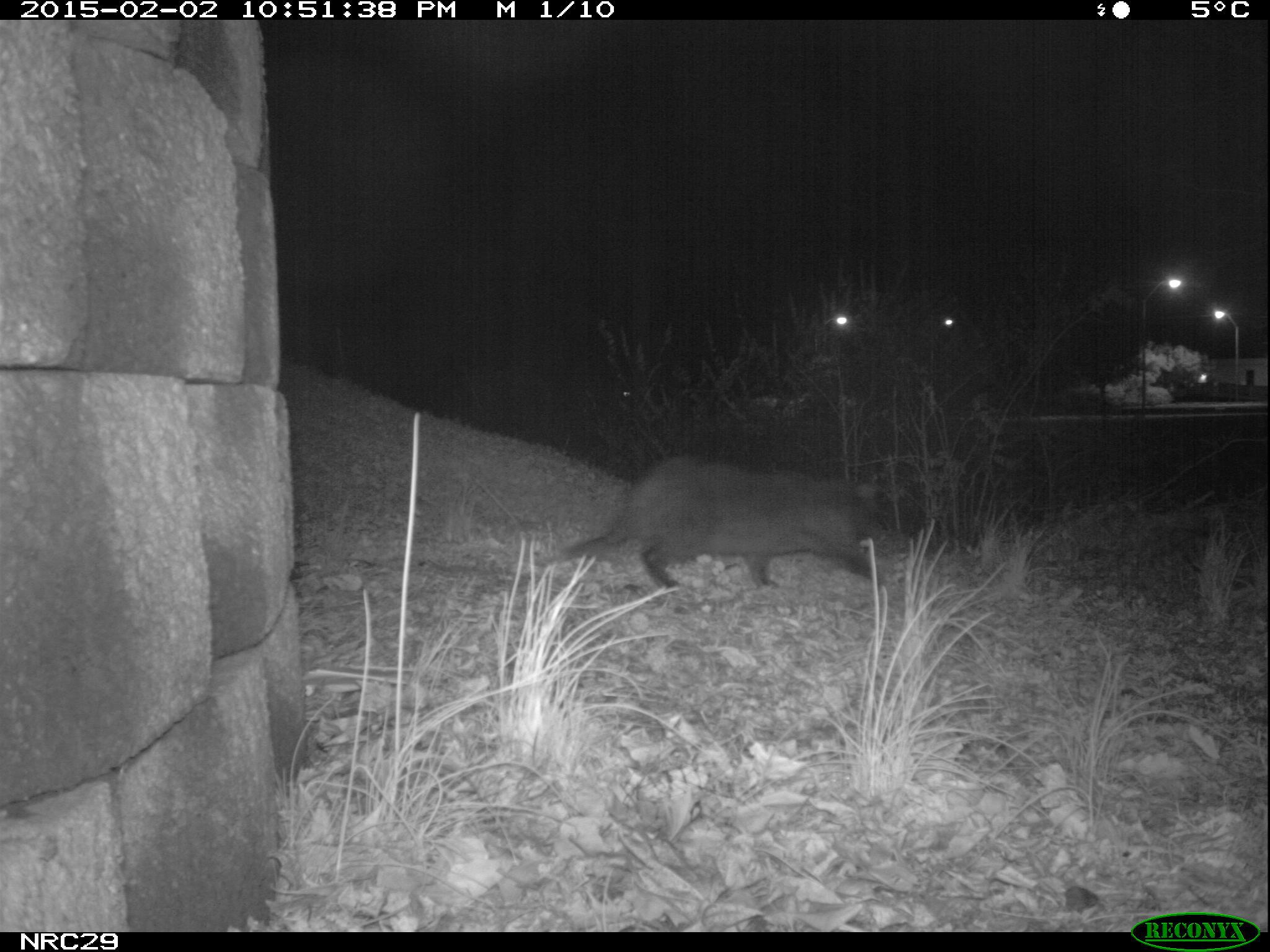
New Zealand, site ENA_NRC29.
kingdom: Animalia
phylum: Chordata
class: Mammalia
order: Carnivora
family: Felidae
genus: Felis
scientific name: Felis catus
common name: domestic cat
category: cat